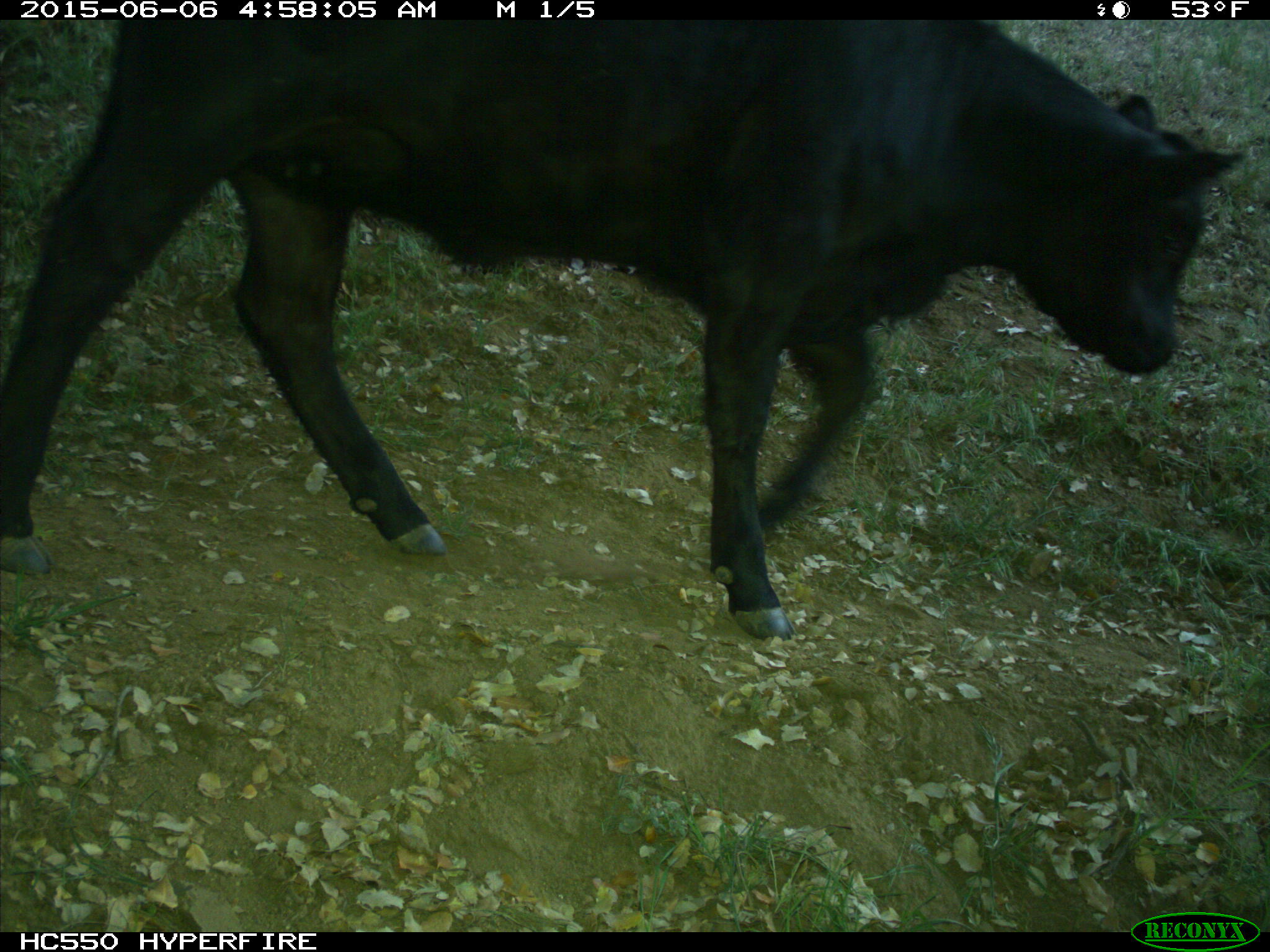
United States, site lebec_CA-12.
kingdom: Animalia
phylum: Chordata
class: Mammalia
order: Artiodactyla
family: Bovidae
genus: Bos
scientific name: Bos taurus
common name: domestic cow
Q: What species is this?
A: Bos taurus (domestic cow).